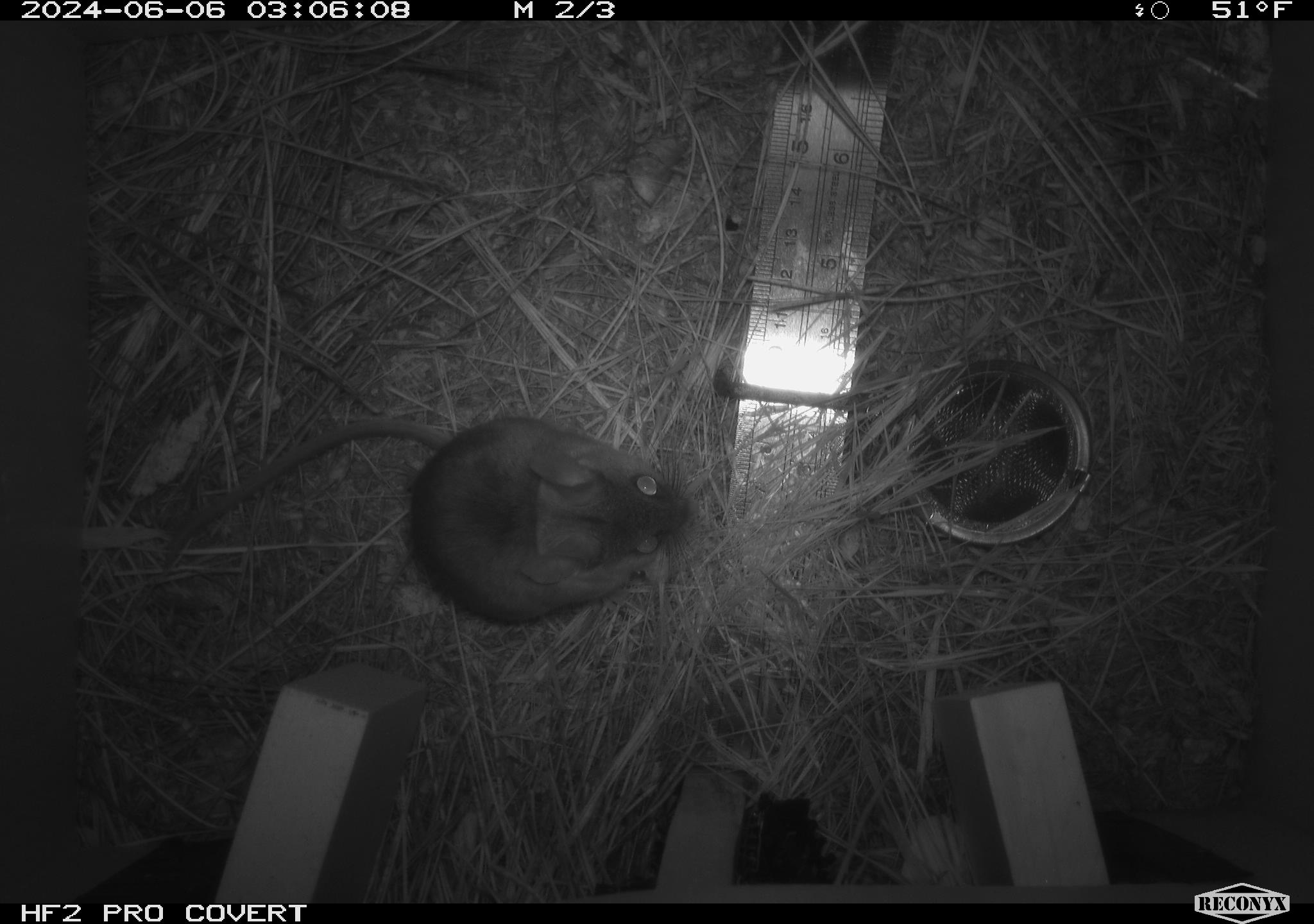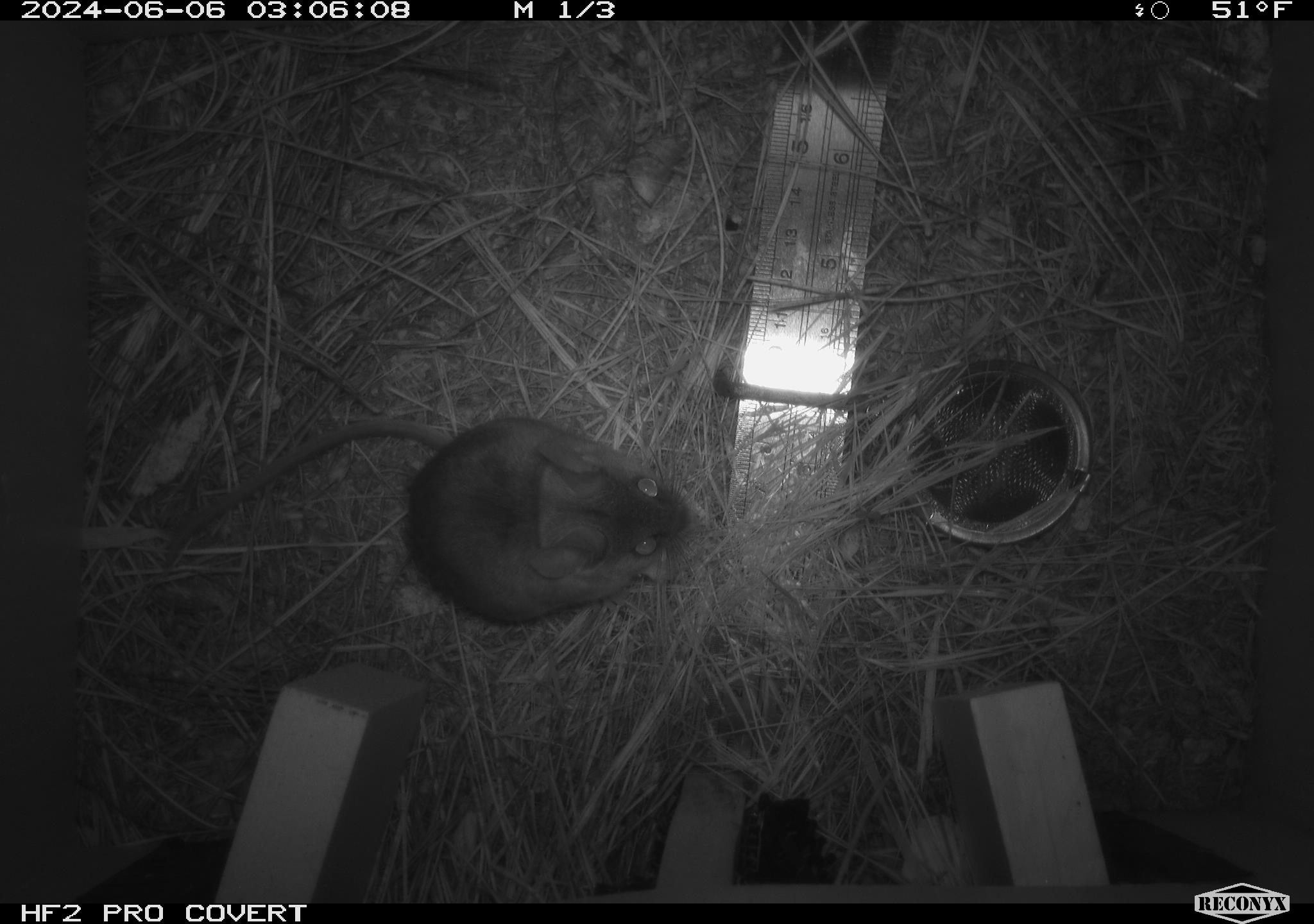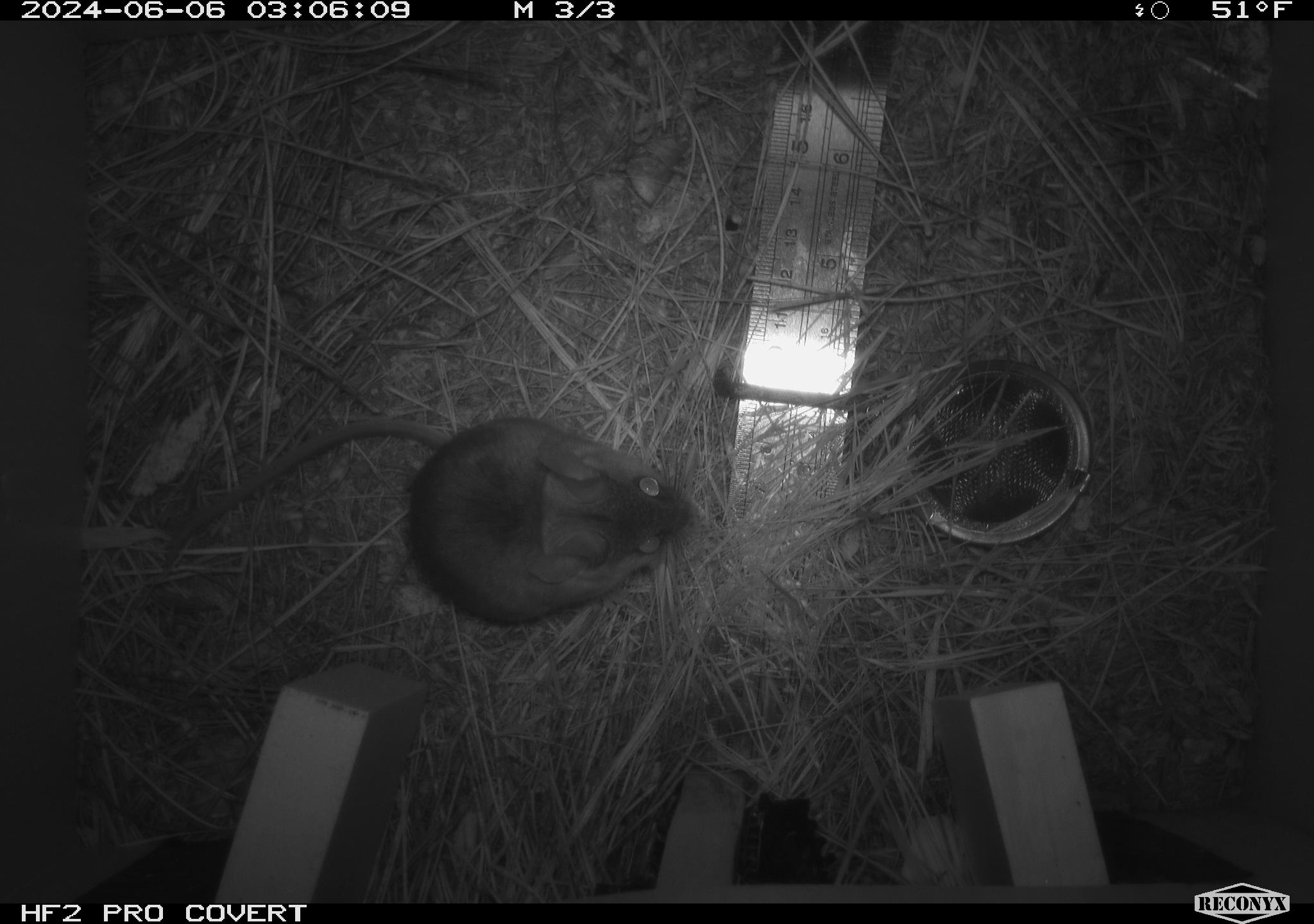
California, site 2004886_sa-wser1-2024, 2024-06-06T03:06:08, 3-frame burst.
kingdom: Animalia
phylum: Chordata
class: Mammalia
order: Rodentia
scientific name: Rodentia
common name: mouse species